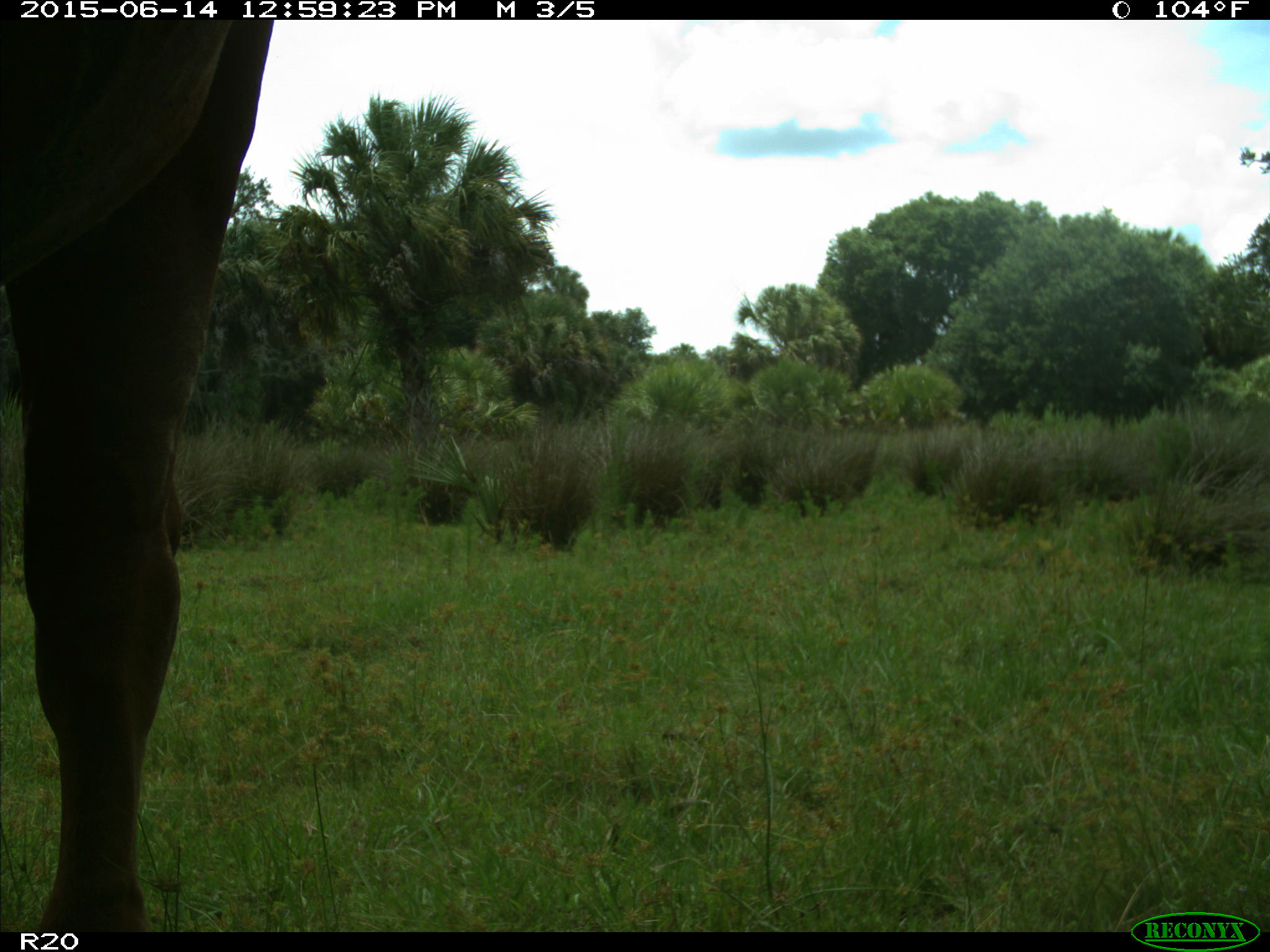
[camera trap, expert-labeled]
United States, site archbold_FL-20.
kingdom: Animalia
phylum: Chordata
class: Mammalia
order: Artiodactyla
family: Bovidae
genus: Bos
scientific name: Bos taurus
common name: domestic cow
Bos taurus (domestic cow).